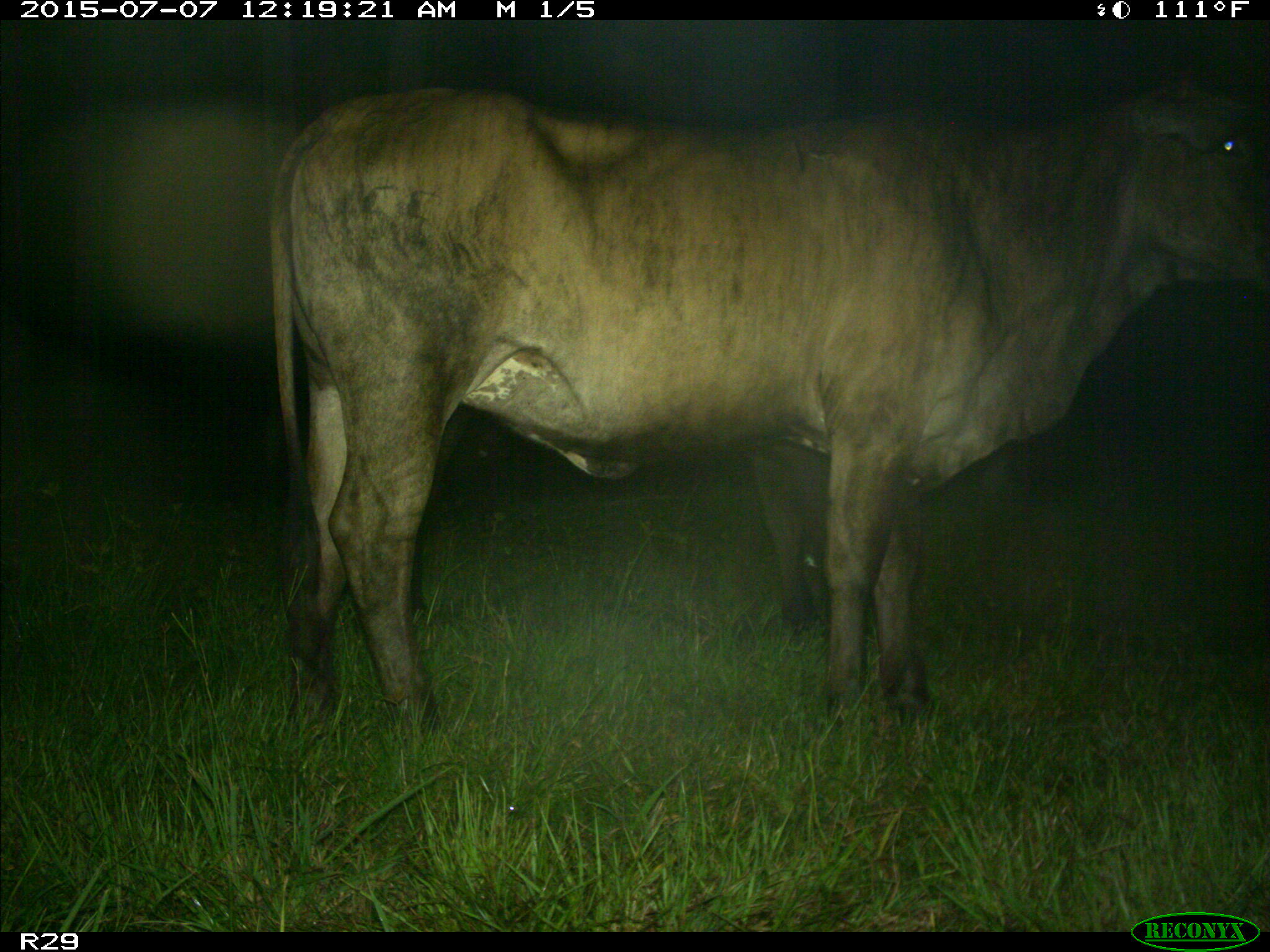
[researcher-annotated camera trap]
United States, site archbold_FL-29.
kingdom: Animalia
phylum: Chordata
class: Mammalia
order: Artiodactyla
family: Bovidae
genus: Bos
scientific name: Bos taurus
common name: domestic cow